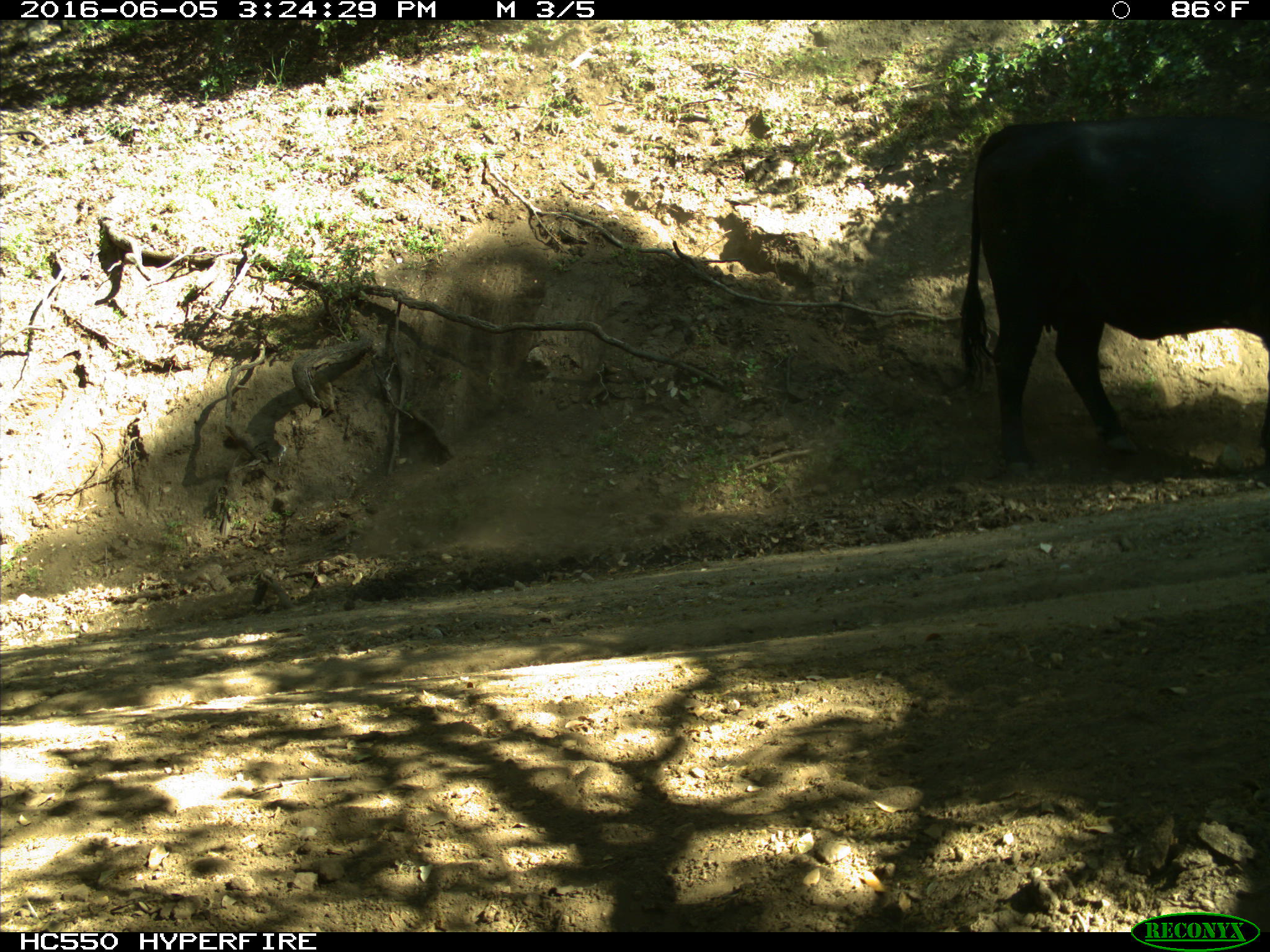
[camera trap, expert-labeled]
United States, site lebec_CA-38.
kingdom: Animalia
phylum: Chordata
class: Mammalia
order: Artiodactyla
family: Bovidae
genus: Bos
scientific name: Bos taurus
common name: domestic cow